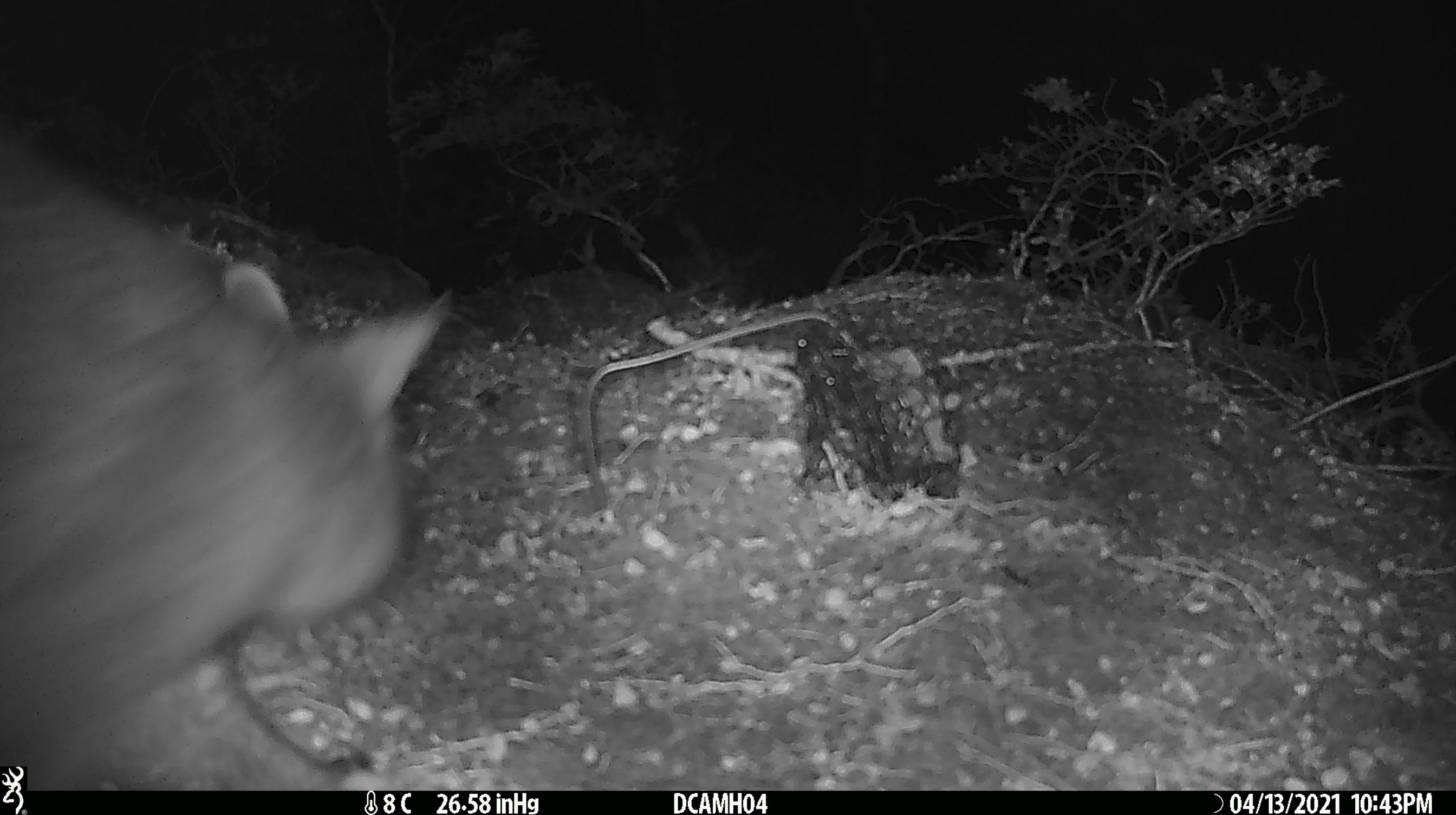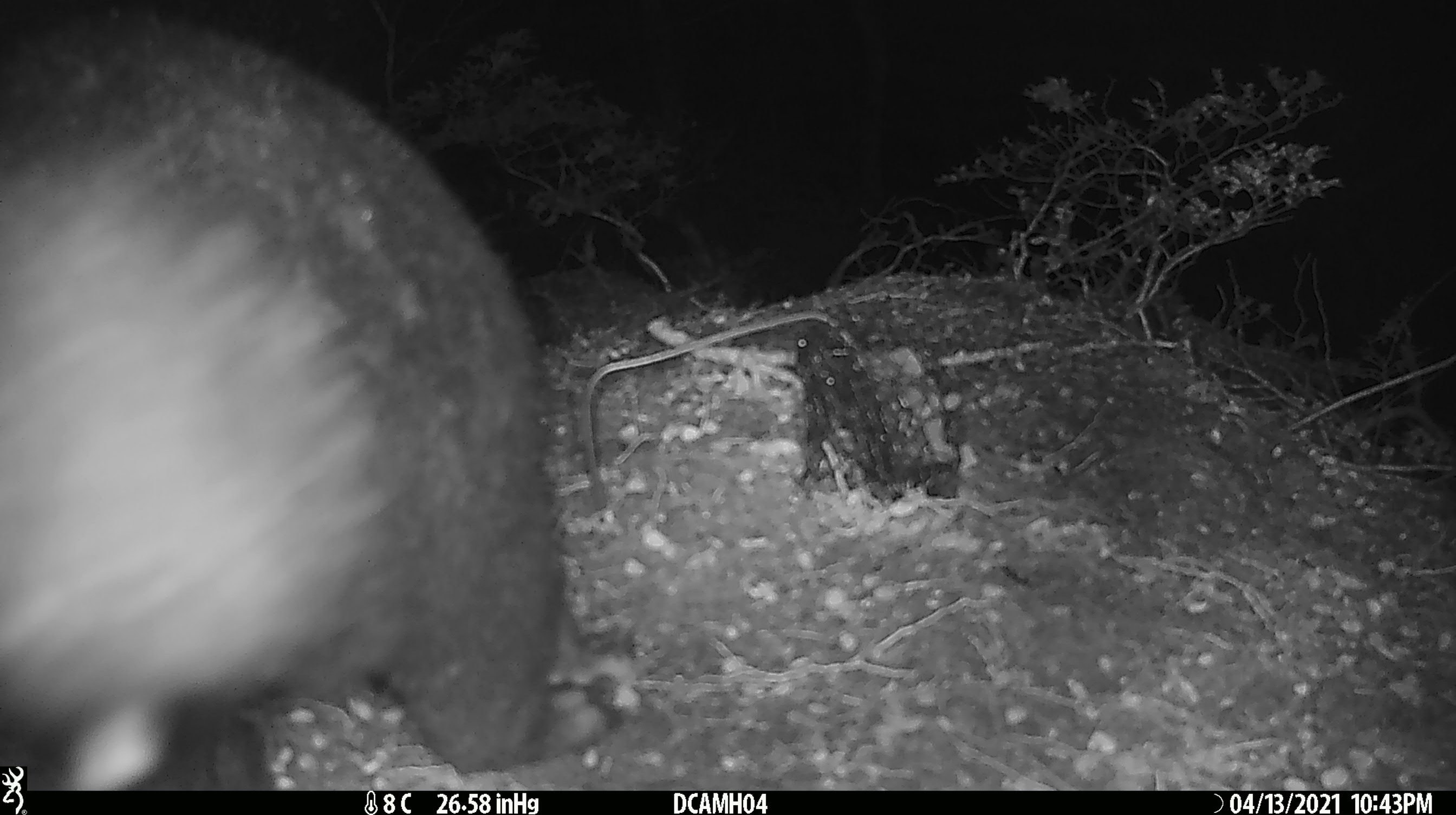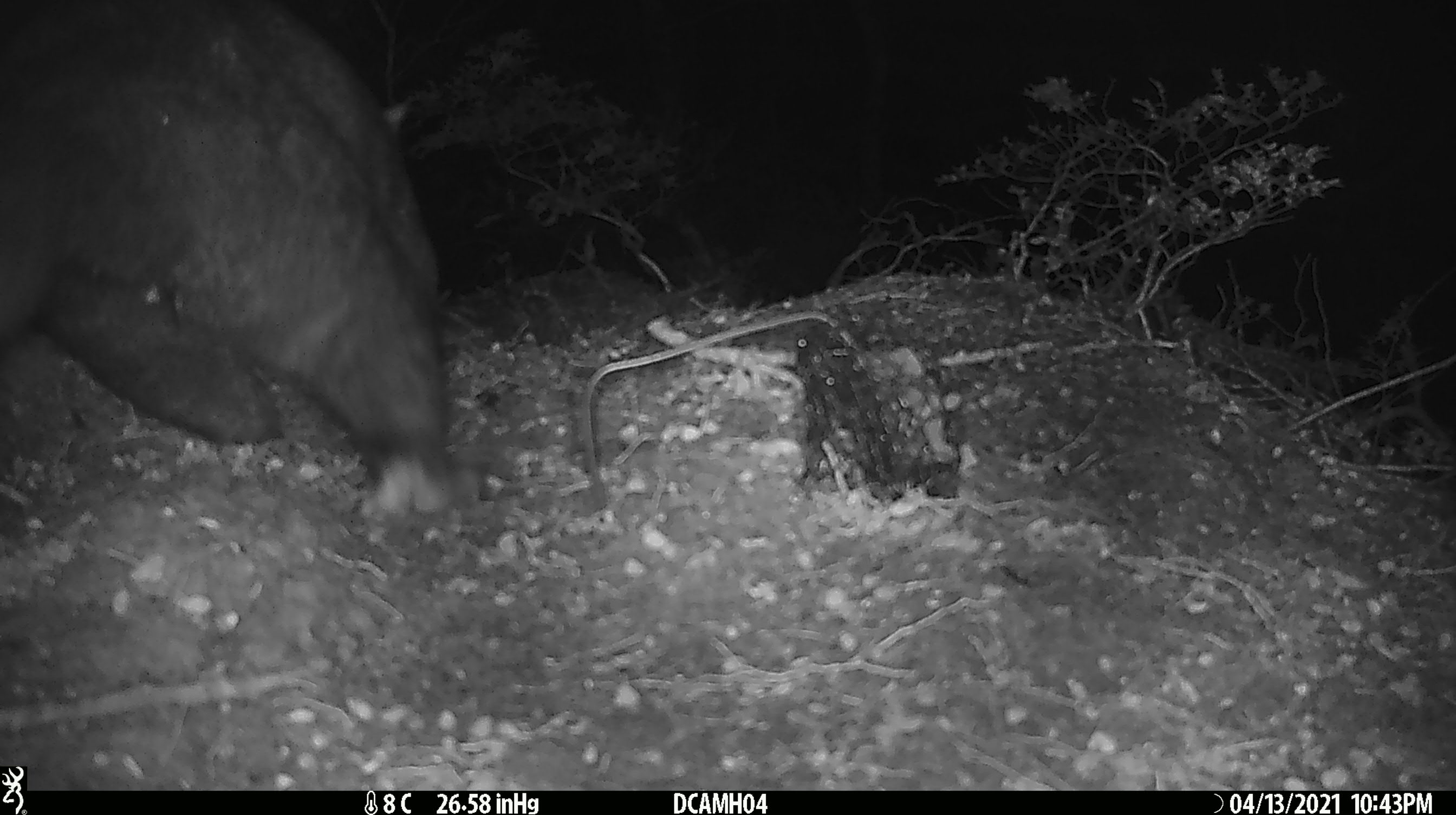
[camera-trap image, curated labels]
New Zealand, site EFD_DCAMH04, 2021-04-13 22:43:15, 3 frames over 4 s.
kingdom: Animalia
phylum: Chordata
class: Mammalia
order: Diprotodontia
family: Phalangeridae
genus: Trichosurus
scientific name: Trichosurus vulpecula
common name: common brushtail possum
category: possum